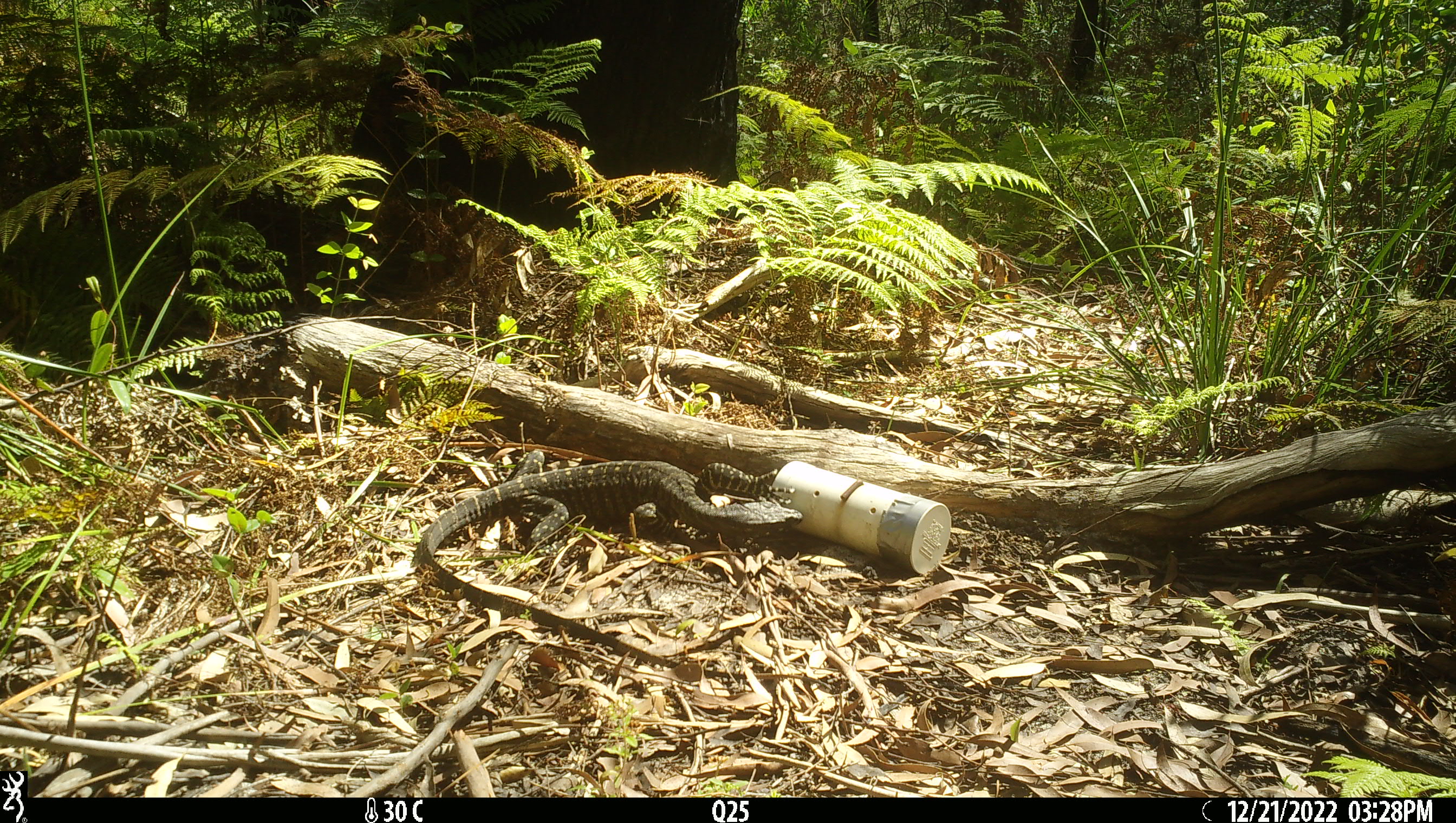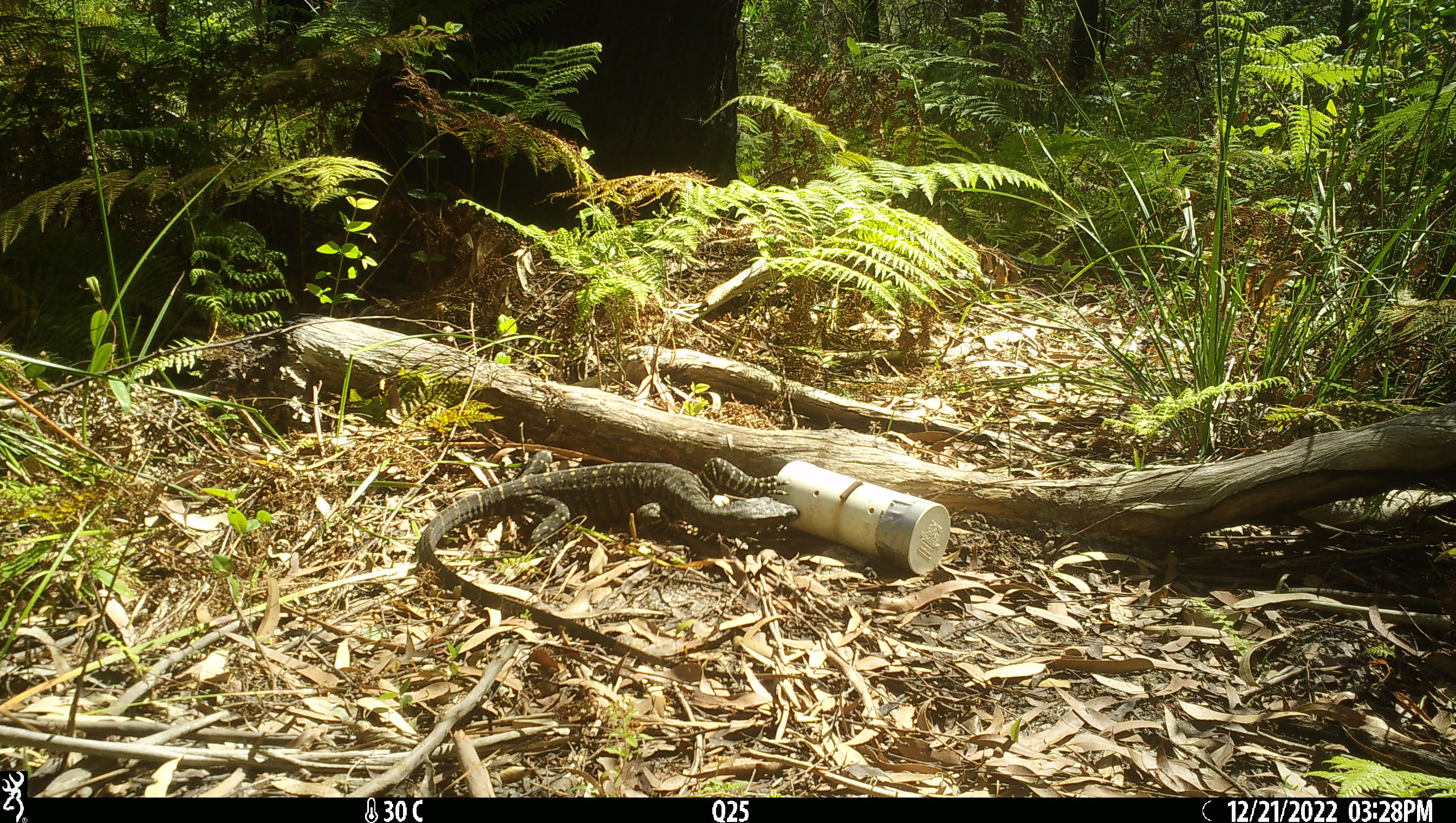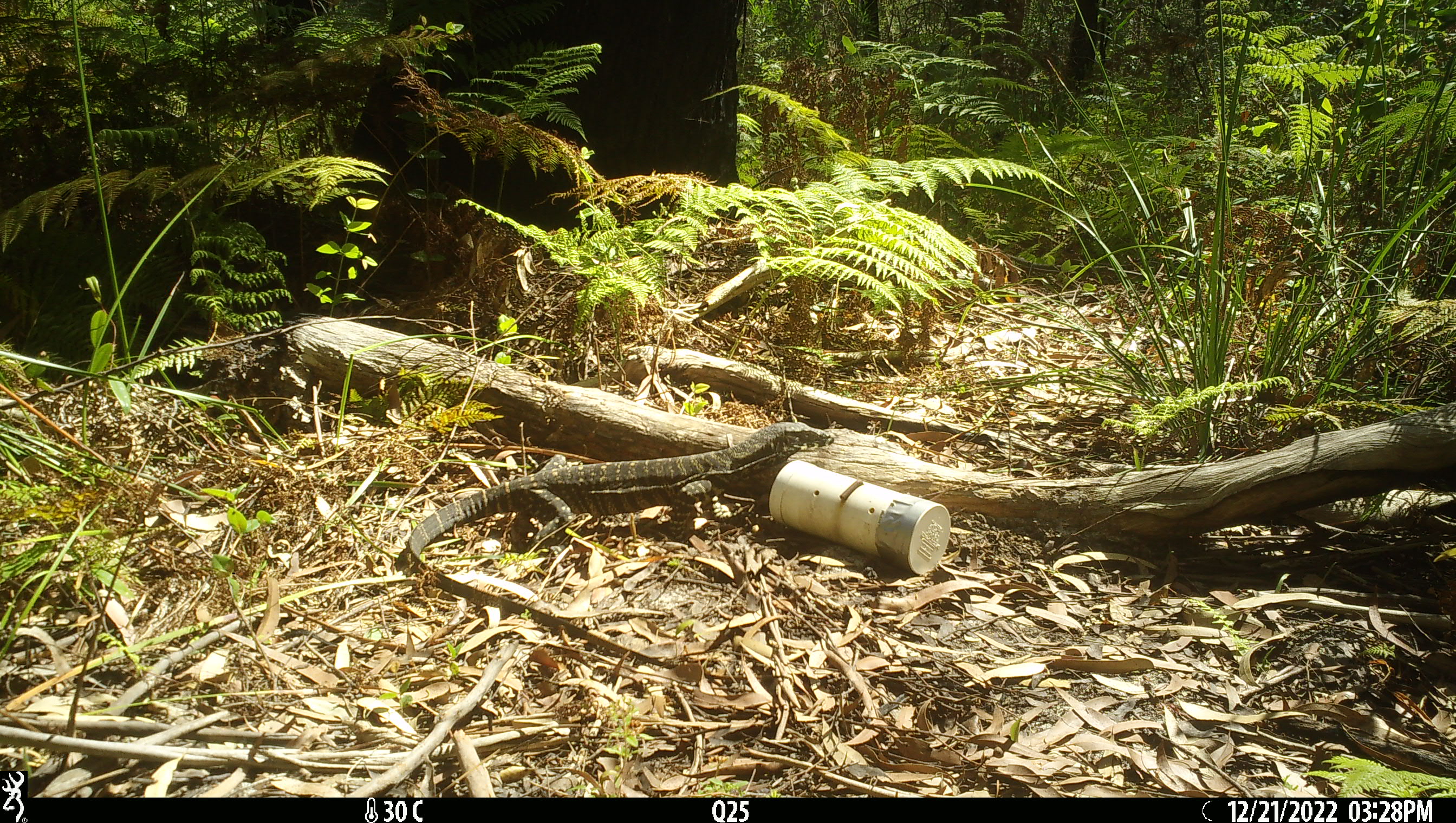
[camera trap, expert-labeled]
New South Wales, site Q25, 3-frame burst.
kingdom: Animalia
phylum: Chordata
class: Reptilia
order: Squamata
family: Varanidae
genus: Varanus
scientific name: Varanus varius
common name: lace monitor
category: goanna